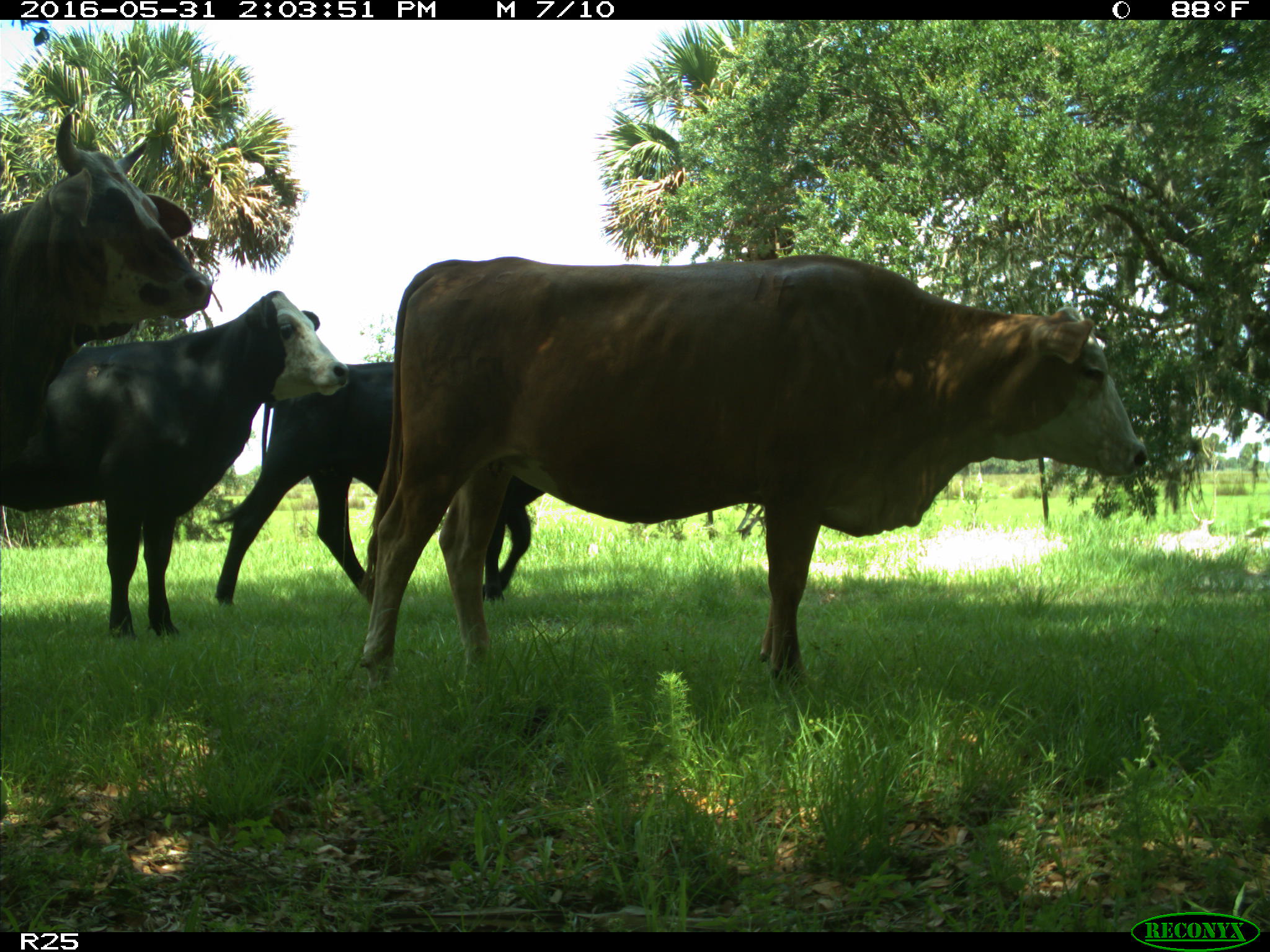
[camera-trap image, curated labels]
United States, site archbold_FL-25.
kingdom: Animalia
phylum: Chordata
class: Mammalia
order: Artiodactyla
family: Bovidae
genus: Bos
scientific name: Bos taurus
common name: domestic cow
Bos taurus (domestic cow).